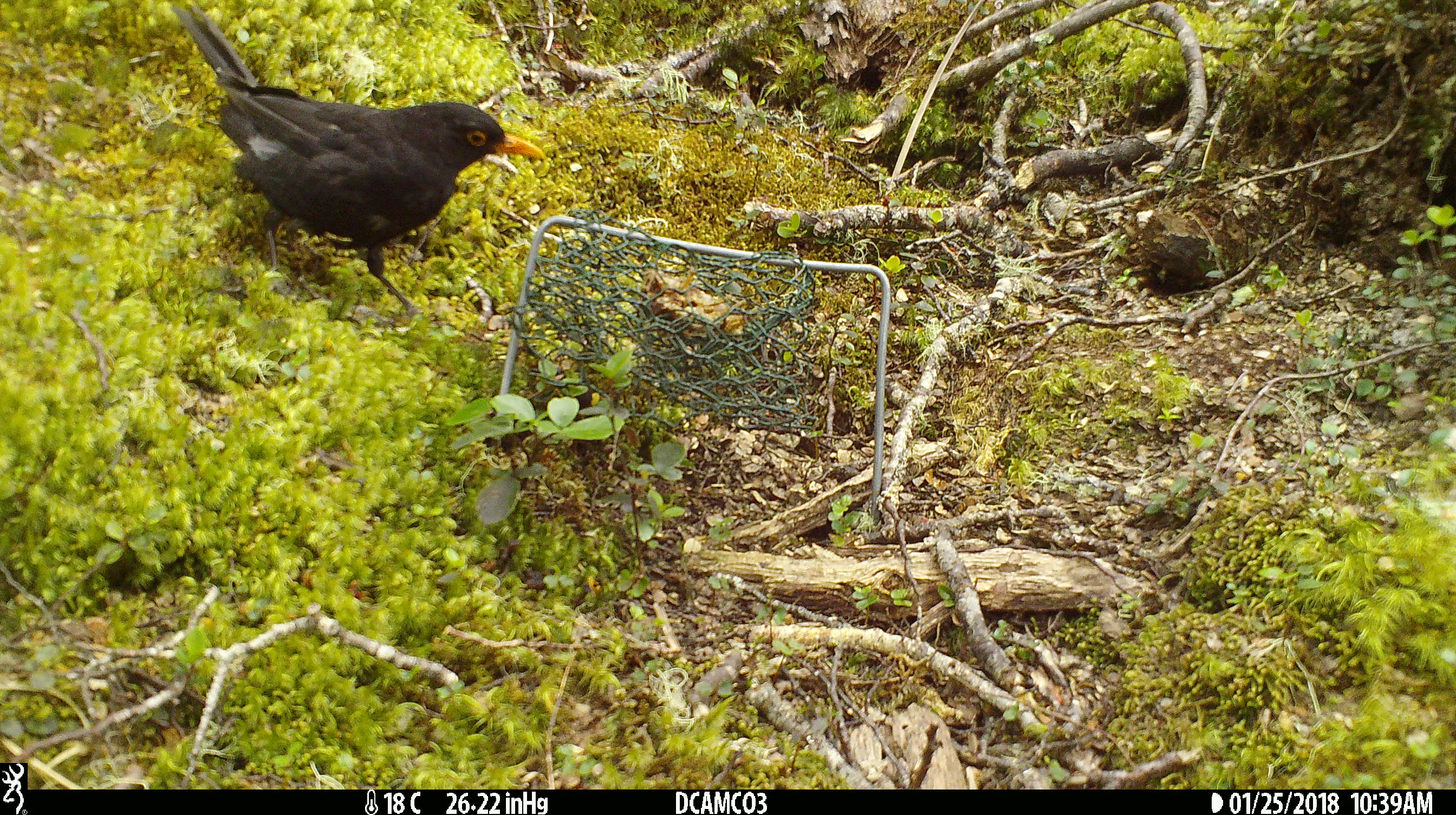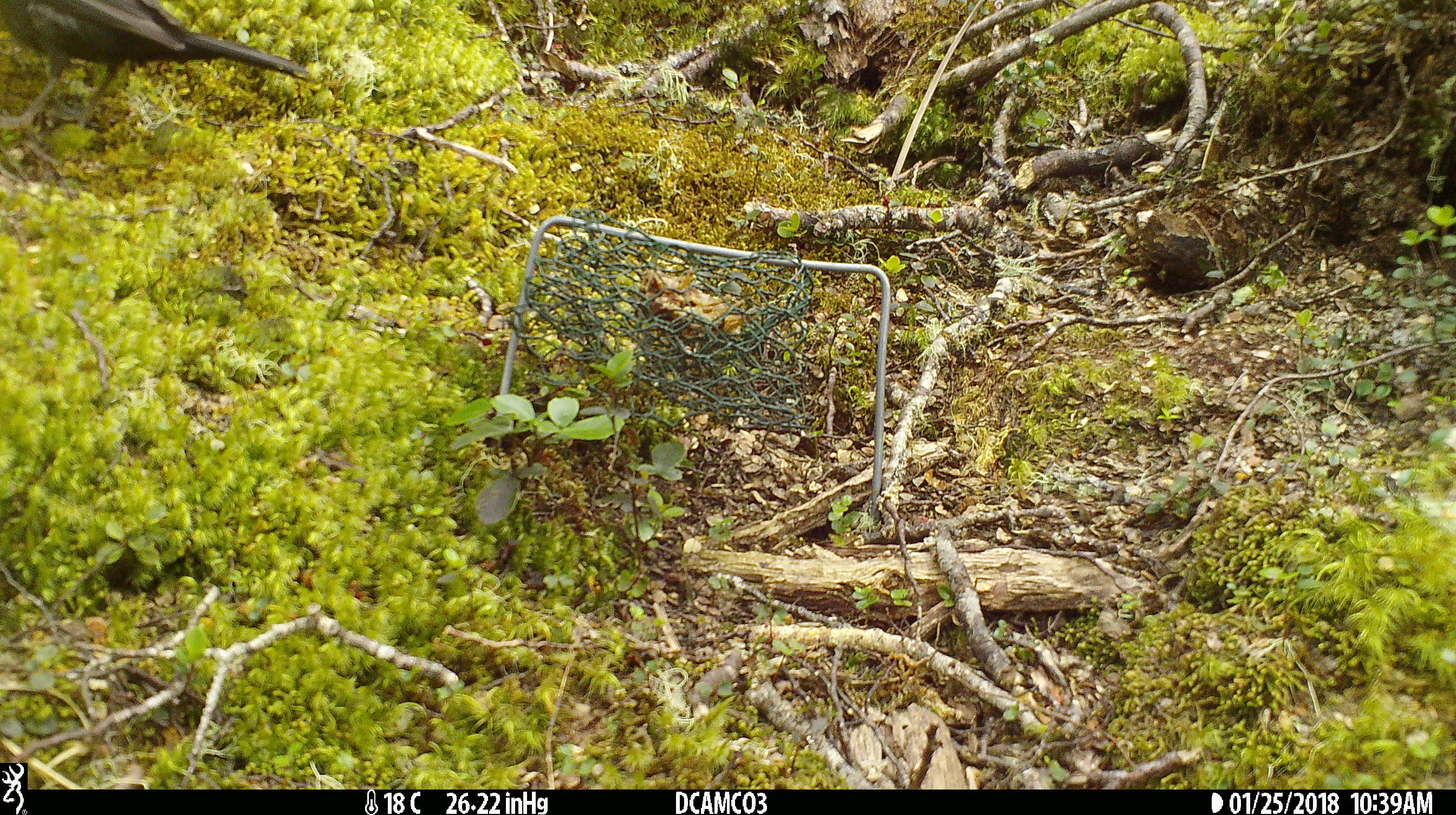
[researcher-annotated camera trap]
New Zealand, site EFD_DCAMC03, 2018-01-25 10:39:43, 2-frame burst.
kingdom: Animalia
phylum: Chordata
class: Aves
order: Passeriformes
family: Turdidae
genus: Turdus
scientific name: Turdus merula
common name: eurasian blackbird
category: blackbird